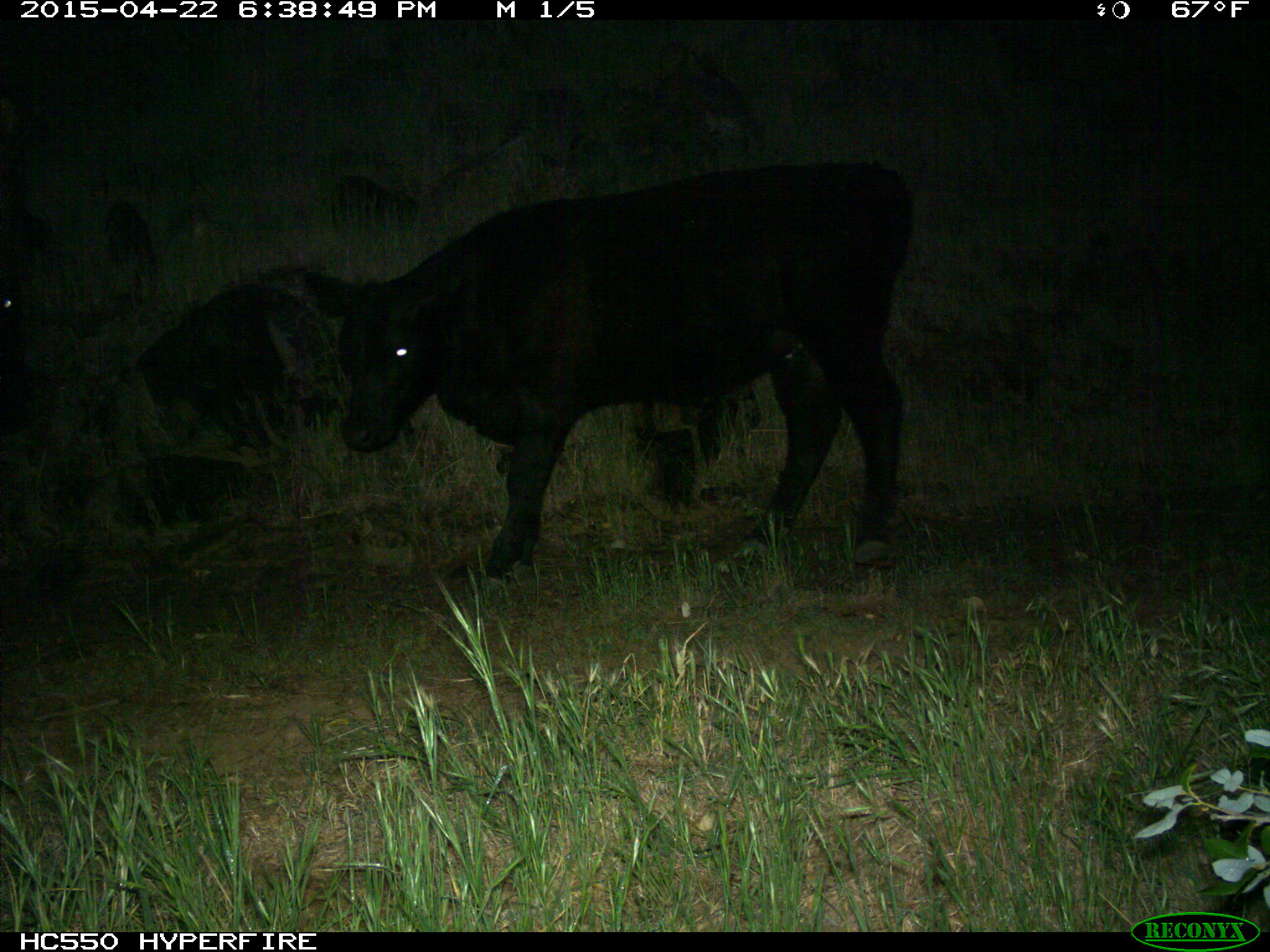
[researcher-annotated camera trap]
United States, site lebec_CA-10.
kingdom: Animalia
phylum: Chordata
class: Mammalia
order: Artiodactyla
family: Bovidae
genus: Bos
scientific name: Bos taurus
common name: domestic cow